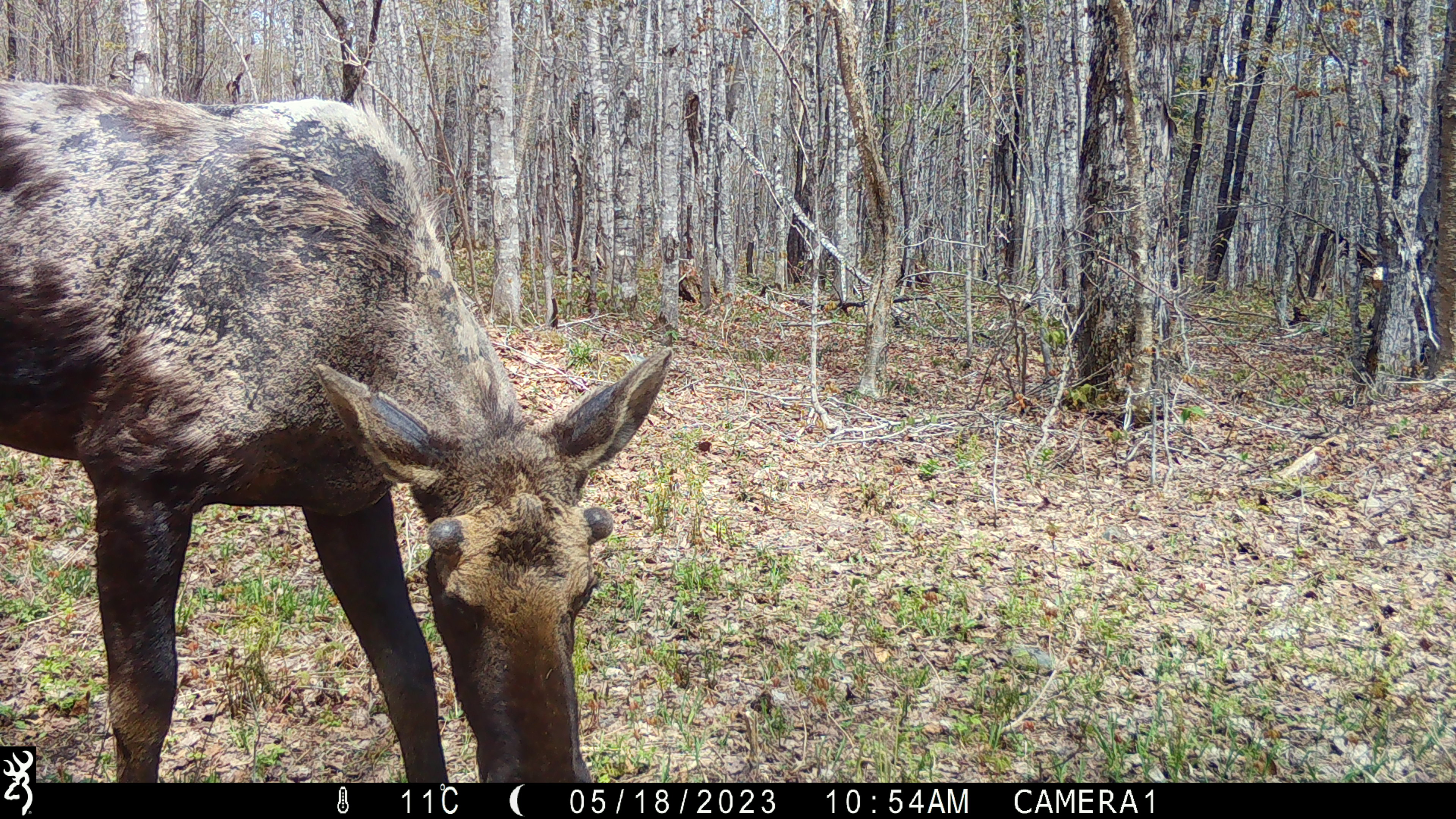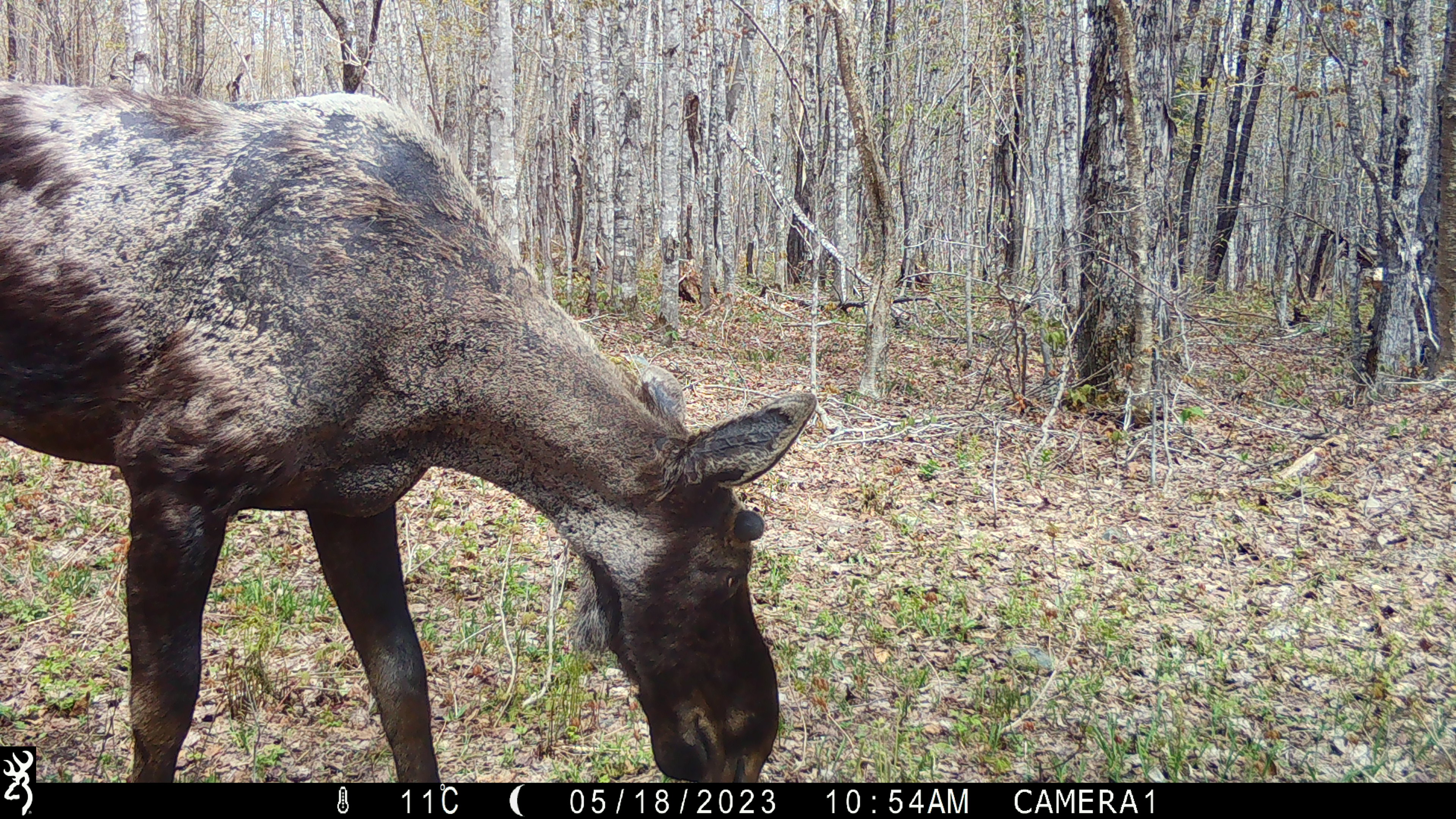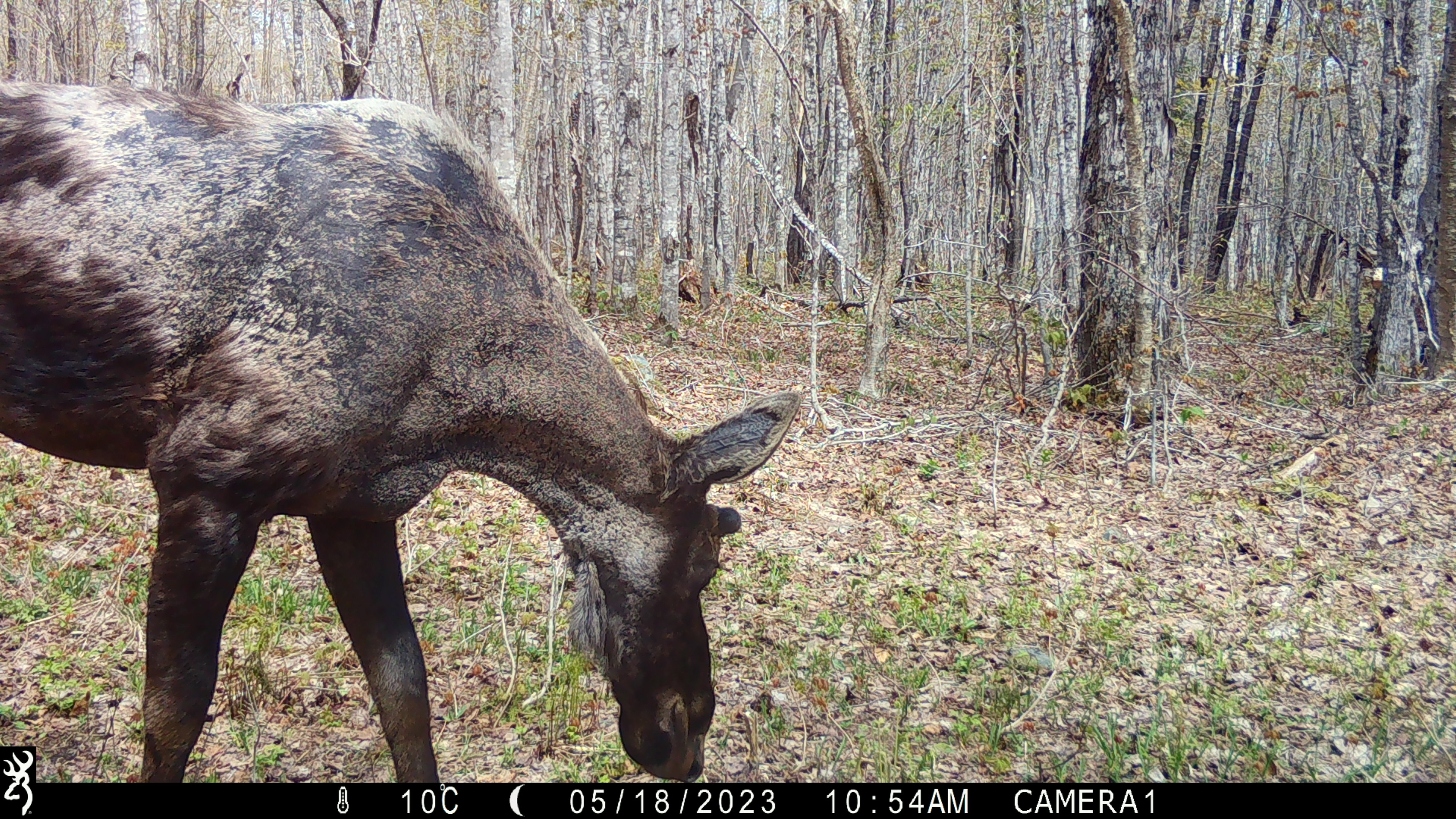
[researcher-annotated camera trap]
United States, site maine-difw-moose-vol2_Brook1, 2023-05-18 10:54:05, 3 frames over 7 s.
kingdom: Animalia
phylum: Chordata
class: Mammalia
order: Artiodactyla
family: Cervidae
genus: Alces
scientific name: Alces alces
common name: moose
Moose (Alces alces).